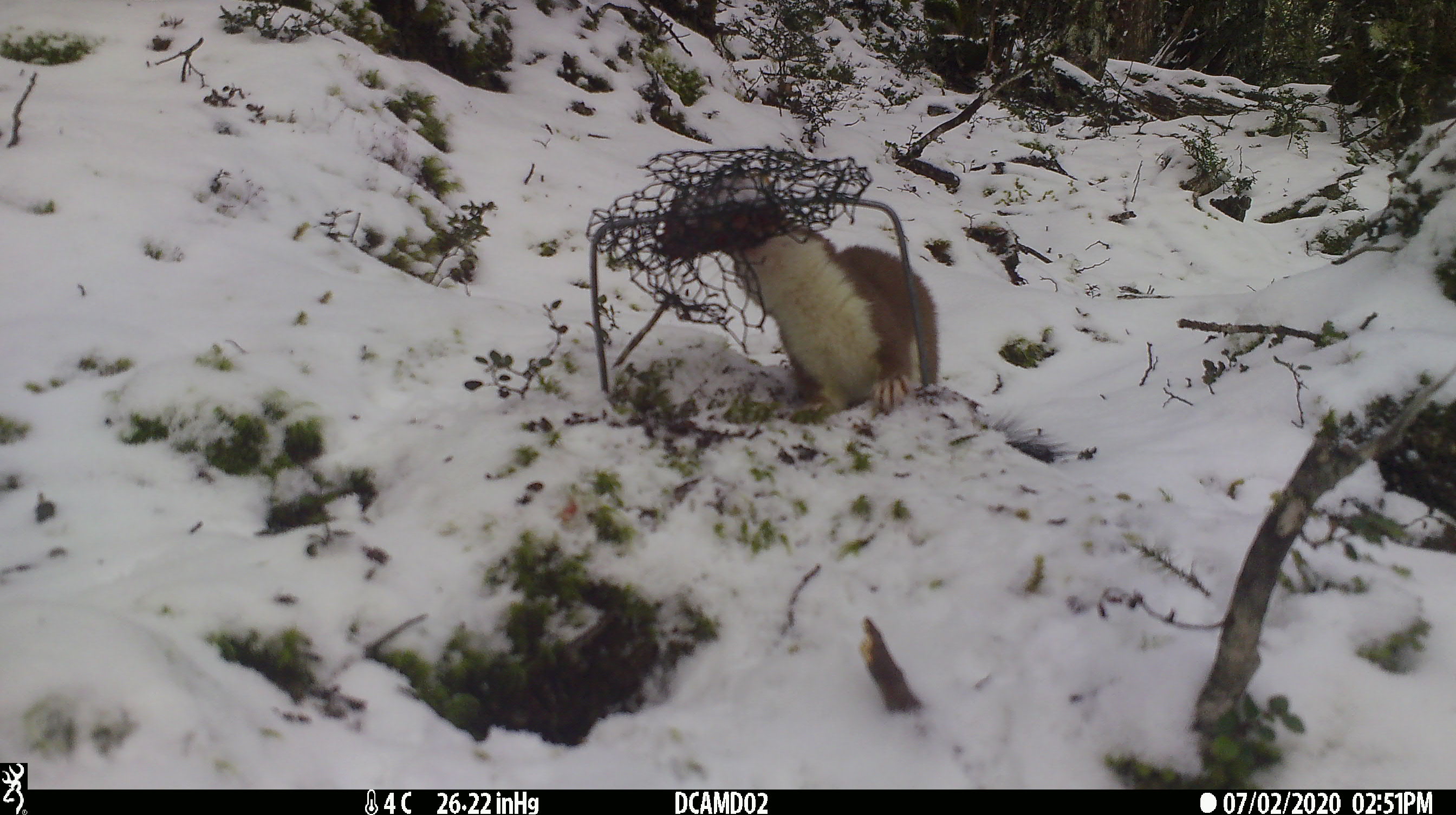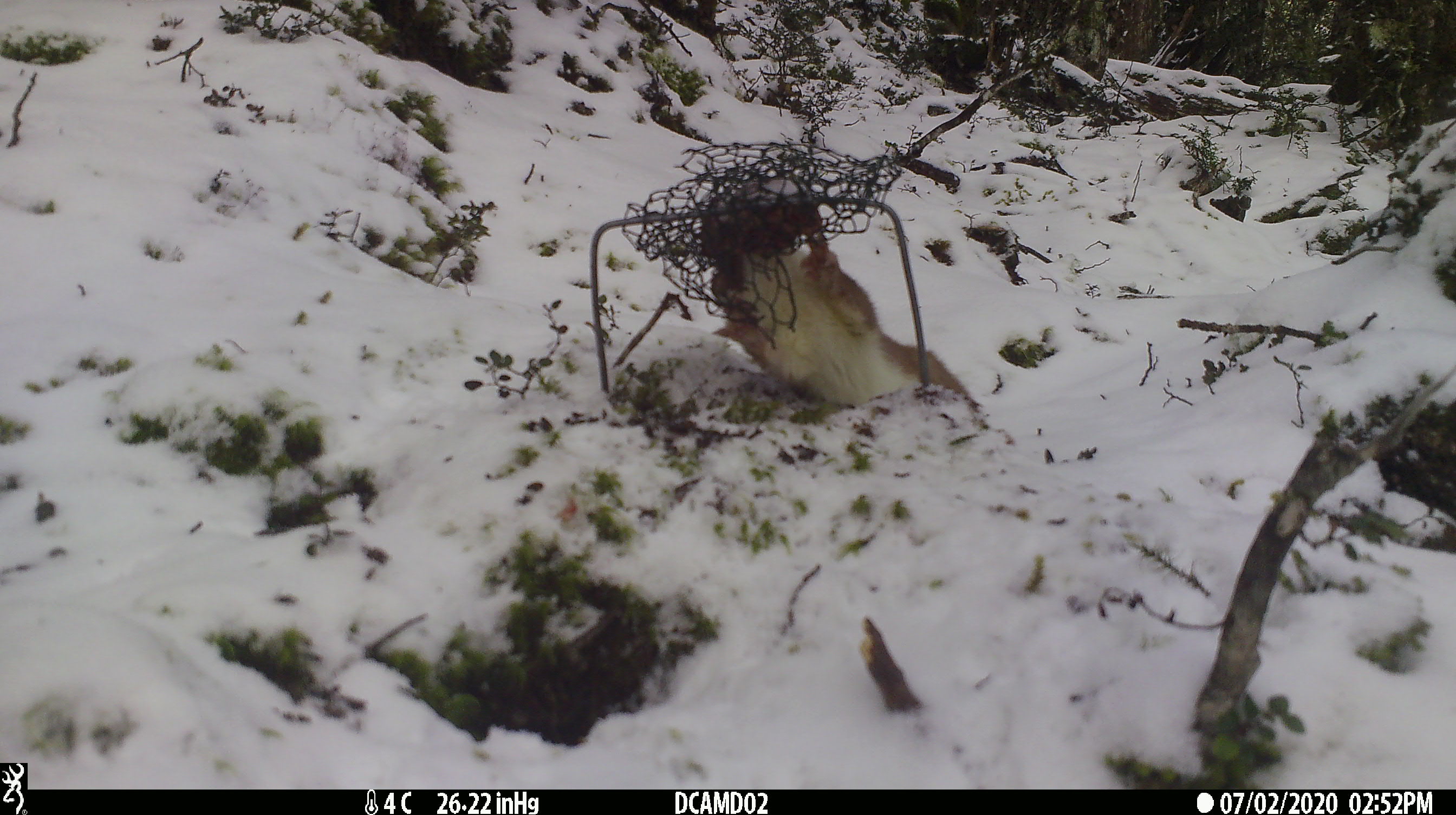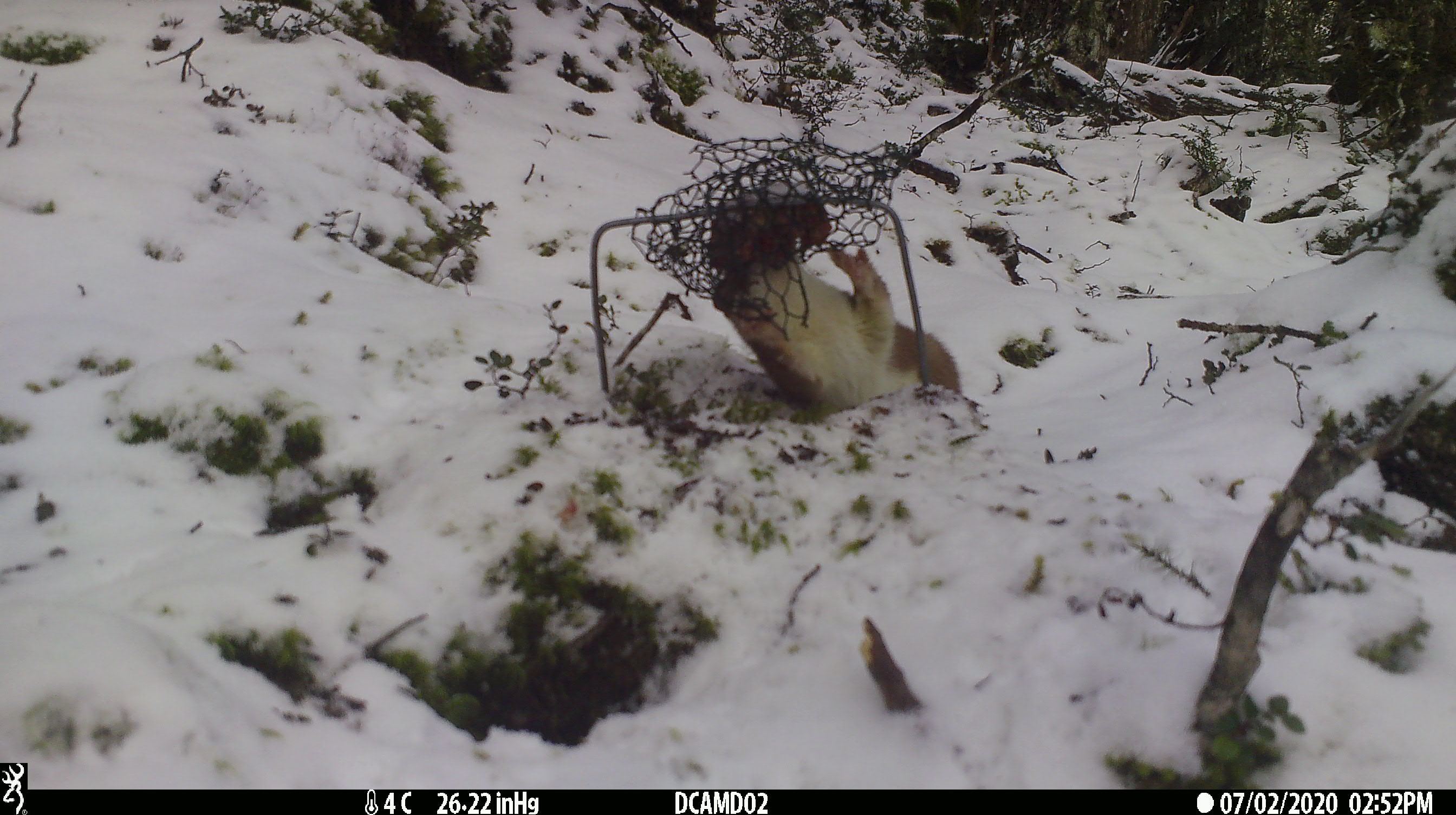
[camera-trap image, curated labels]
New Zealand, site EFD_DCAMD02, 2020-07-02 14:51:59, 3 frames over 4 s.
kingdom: Animalia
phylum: Chordata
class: Mammalia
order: Carnivora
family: Mustelidae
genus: Mustela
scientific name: Mustela erminea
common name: stoat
Stoat (Mustela erminea).